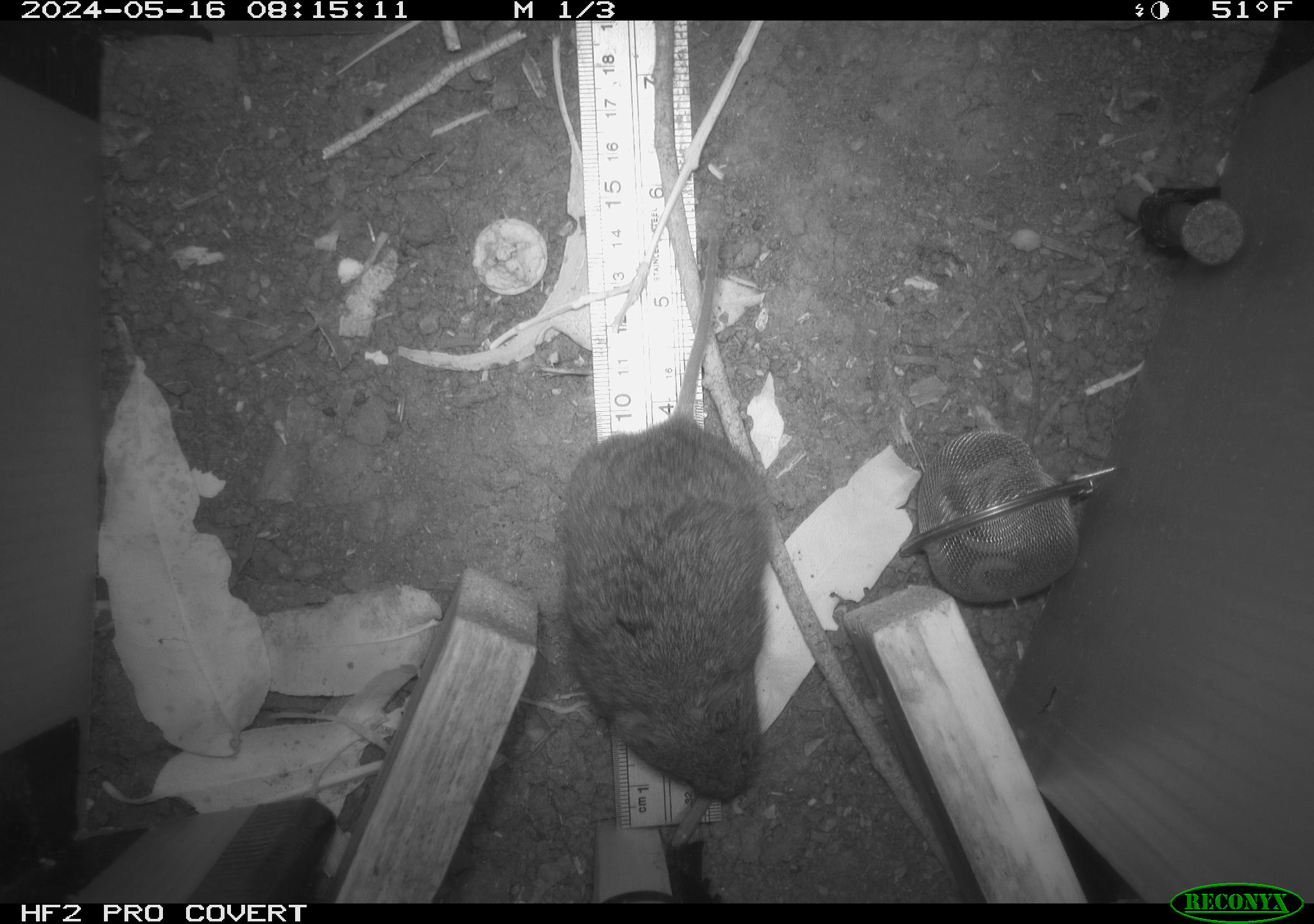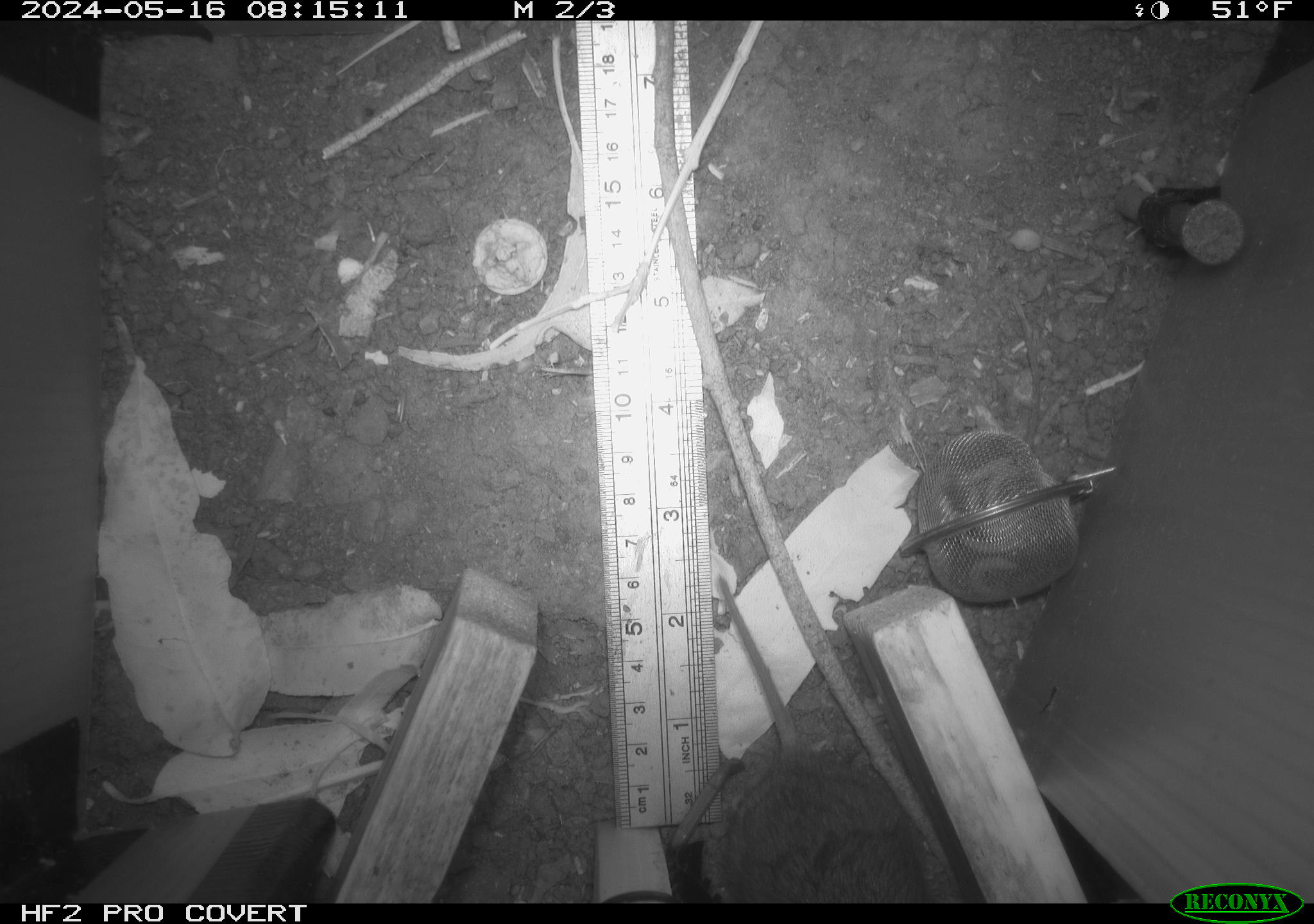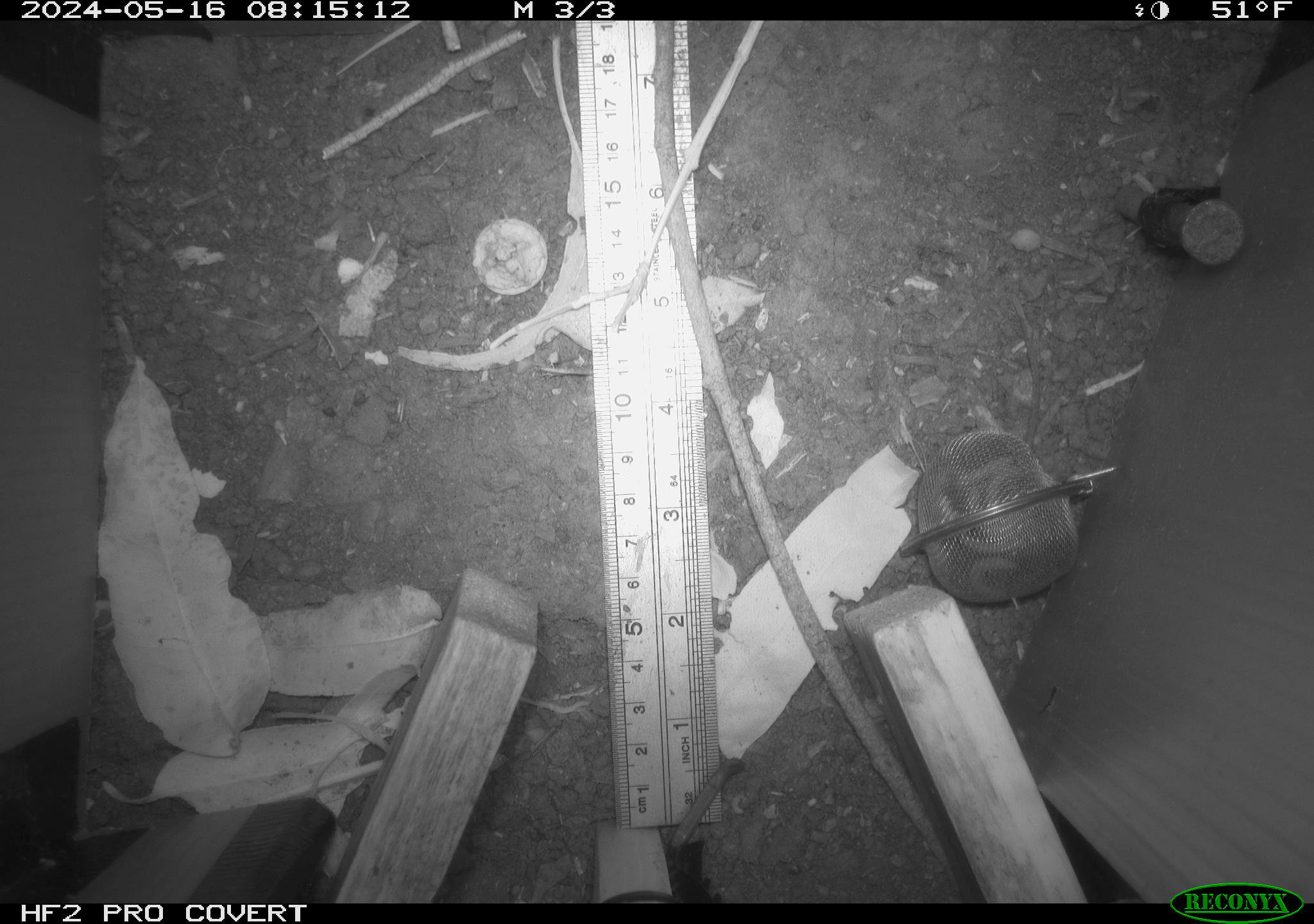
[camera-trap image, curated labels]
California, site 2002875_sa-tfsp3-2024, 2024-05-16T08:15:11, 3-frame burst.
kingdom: Animalia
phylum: Chordata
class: Mammalia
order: Rodentia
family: Cricetidae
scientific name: Arvicolinae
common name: voles, lemmings, and muskrats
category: arvicolinae subfamily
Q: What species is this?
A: Arvicolinae subfamily (voles, lemmings, and muskrats) (Arvicolinae).